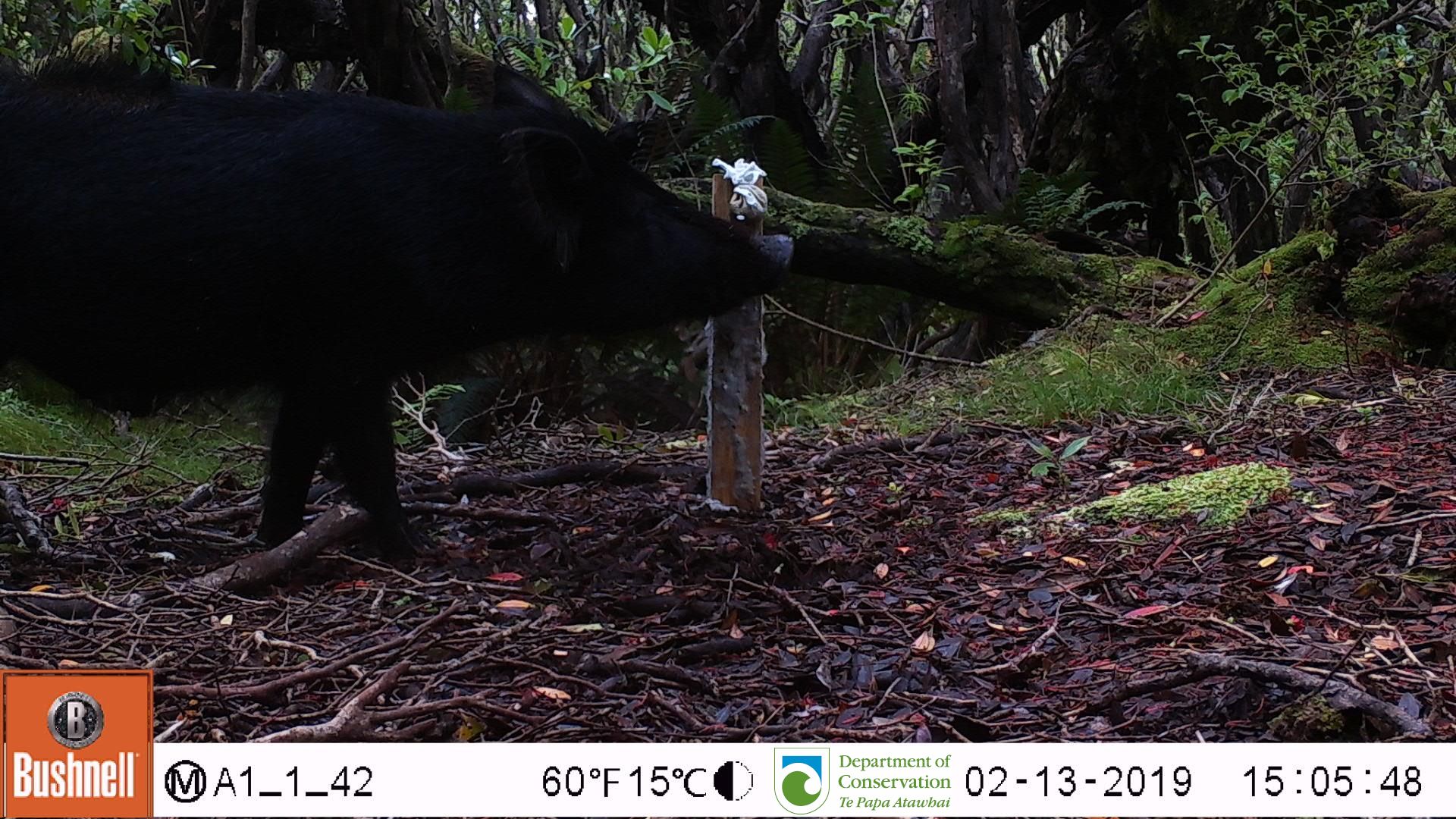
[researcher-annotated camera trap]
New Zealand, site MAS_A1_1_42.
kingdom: Animalia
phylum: Chordata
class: Mammalia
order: Artiodactyla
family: Suidae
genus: Sus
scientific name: Sus scrofa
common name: pig